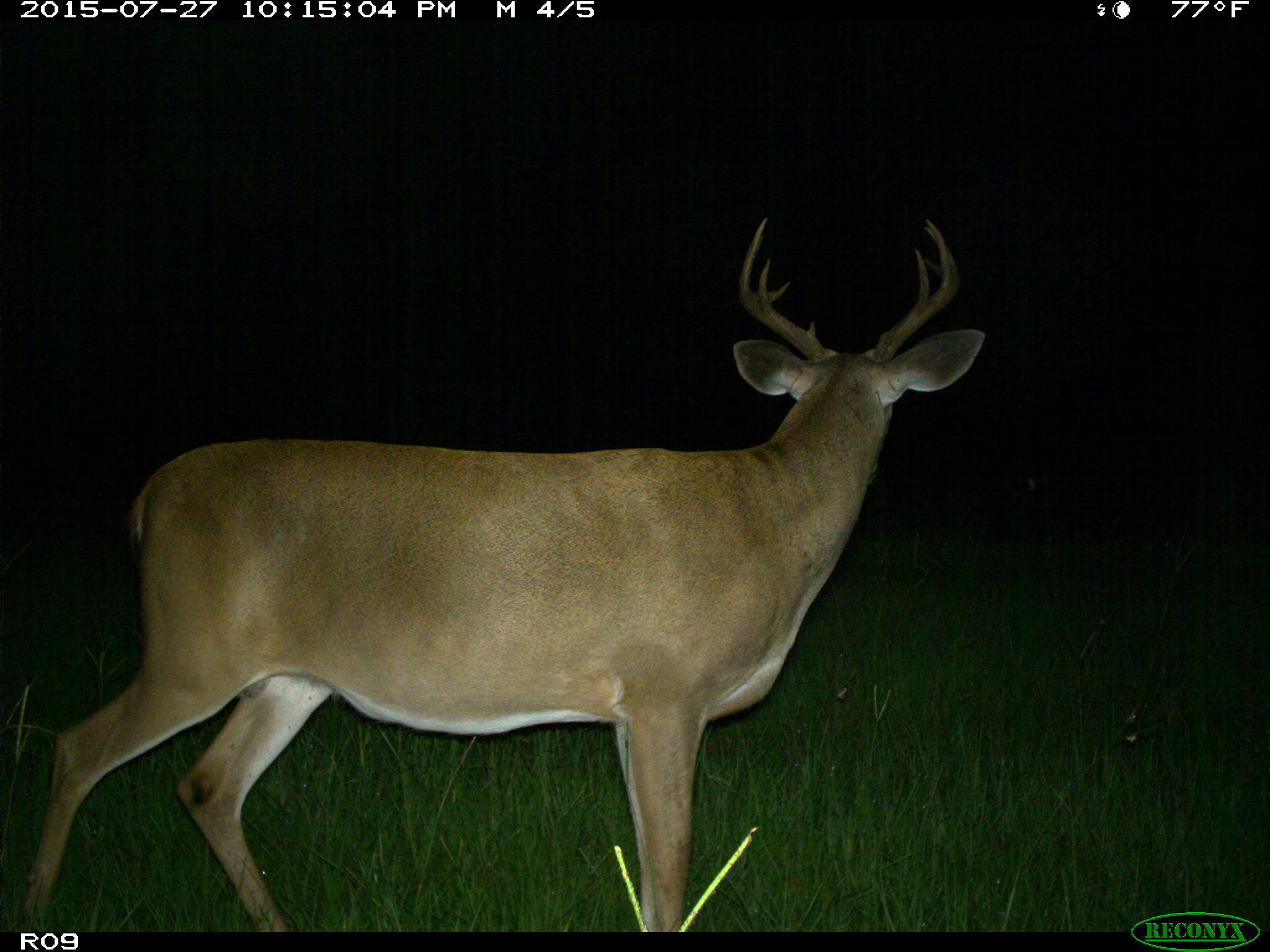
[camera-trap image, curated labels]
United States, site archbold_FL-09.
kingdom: Animalia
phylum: Chordata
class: Mammalia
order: Artiodactyla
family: Cervidae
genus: Odocoileus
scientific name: Odocoileus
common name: deer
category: unidentified deer